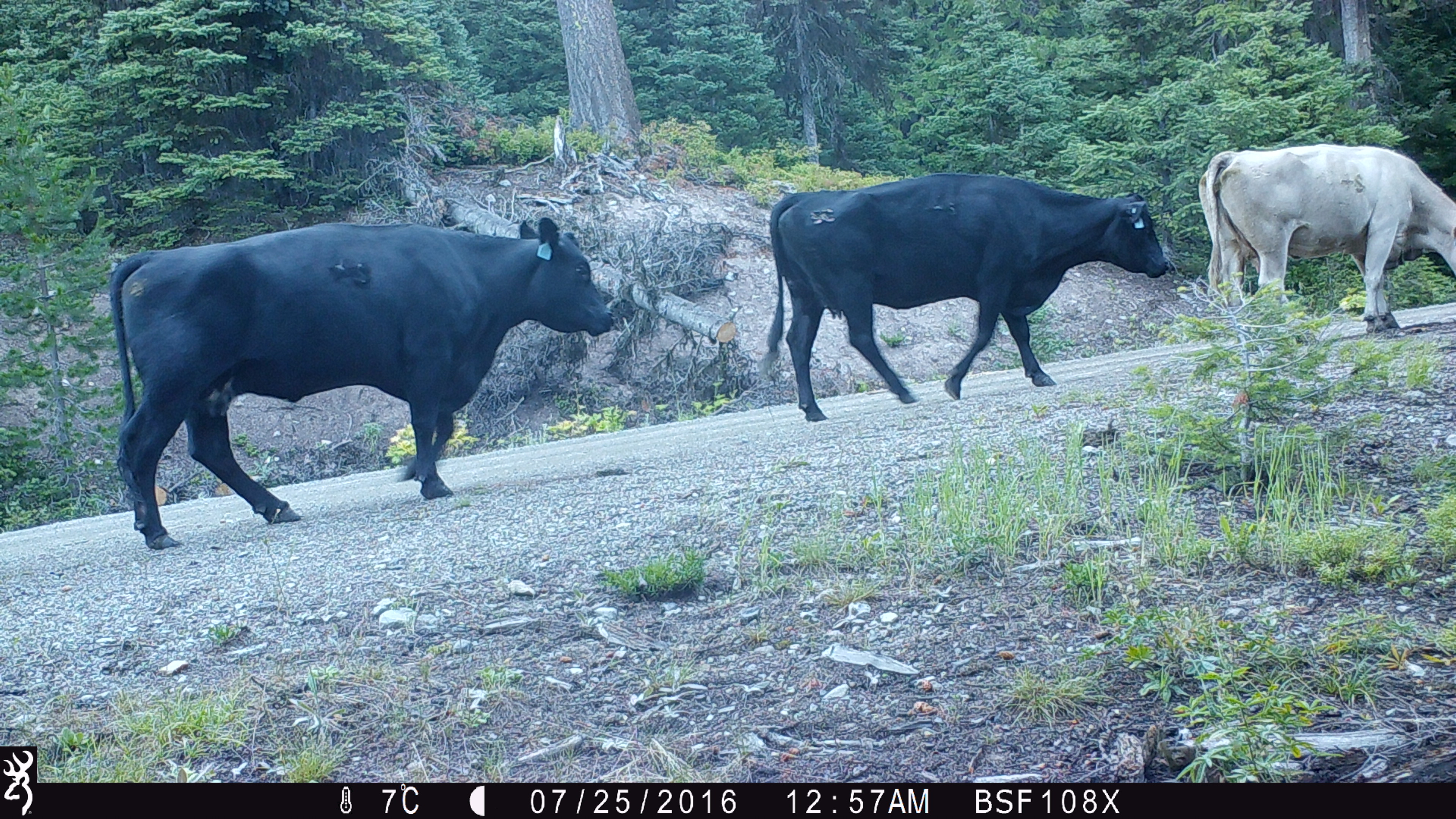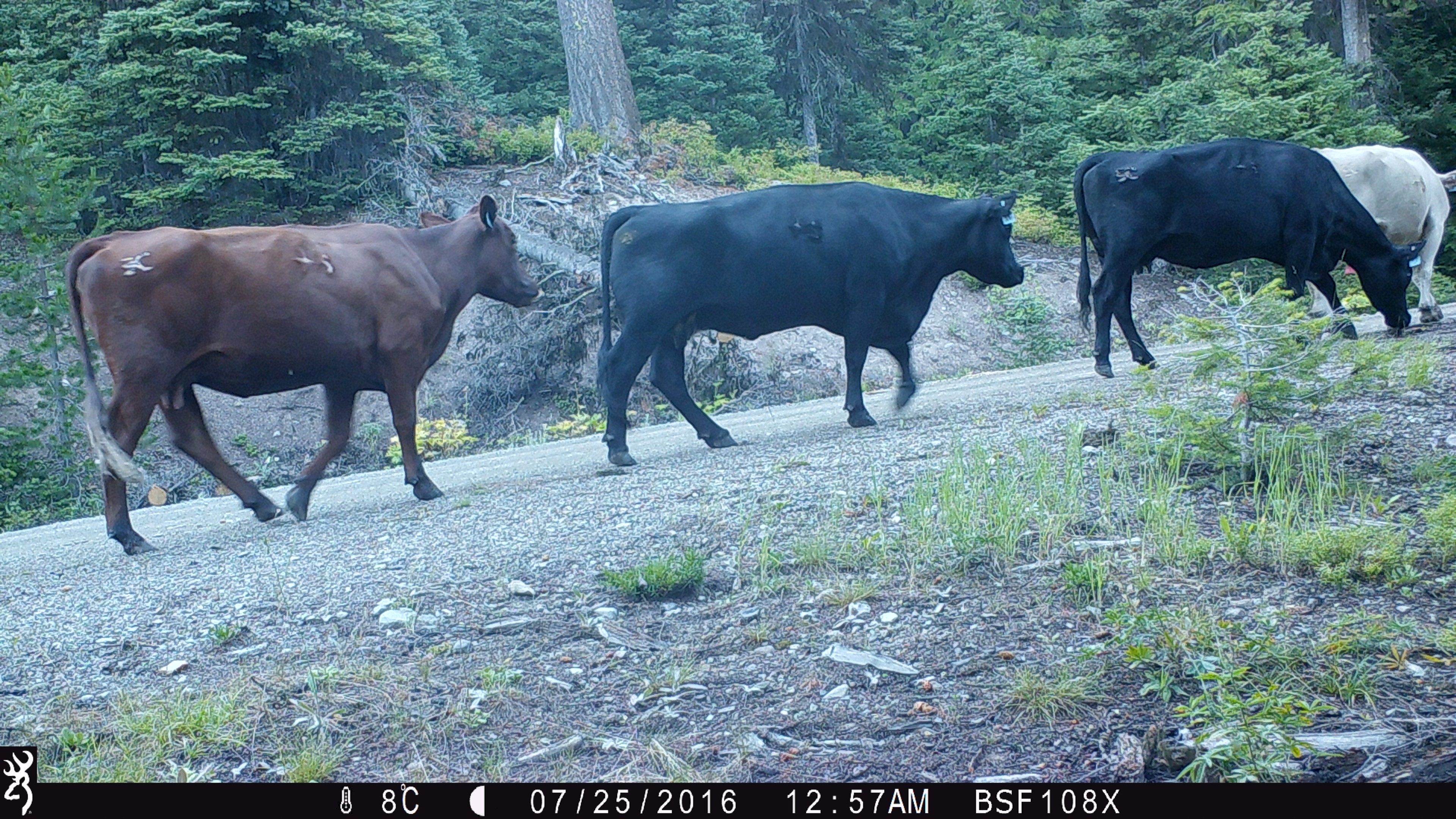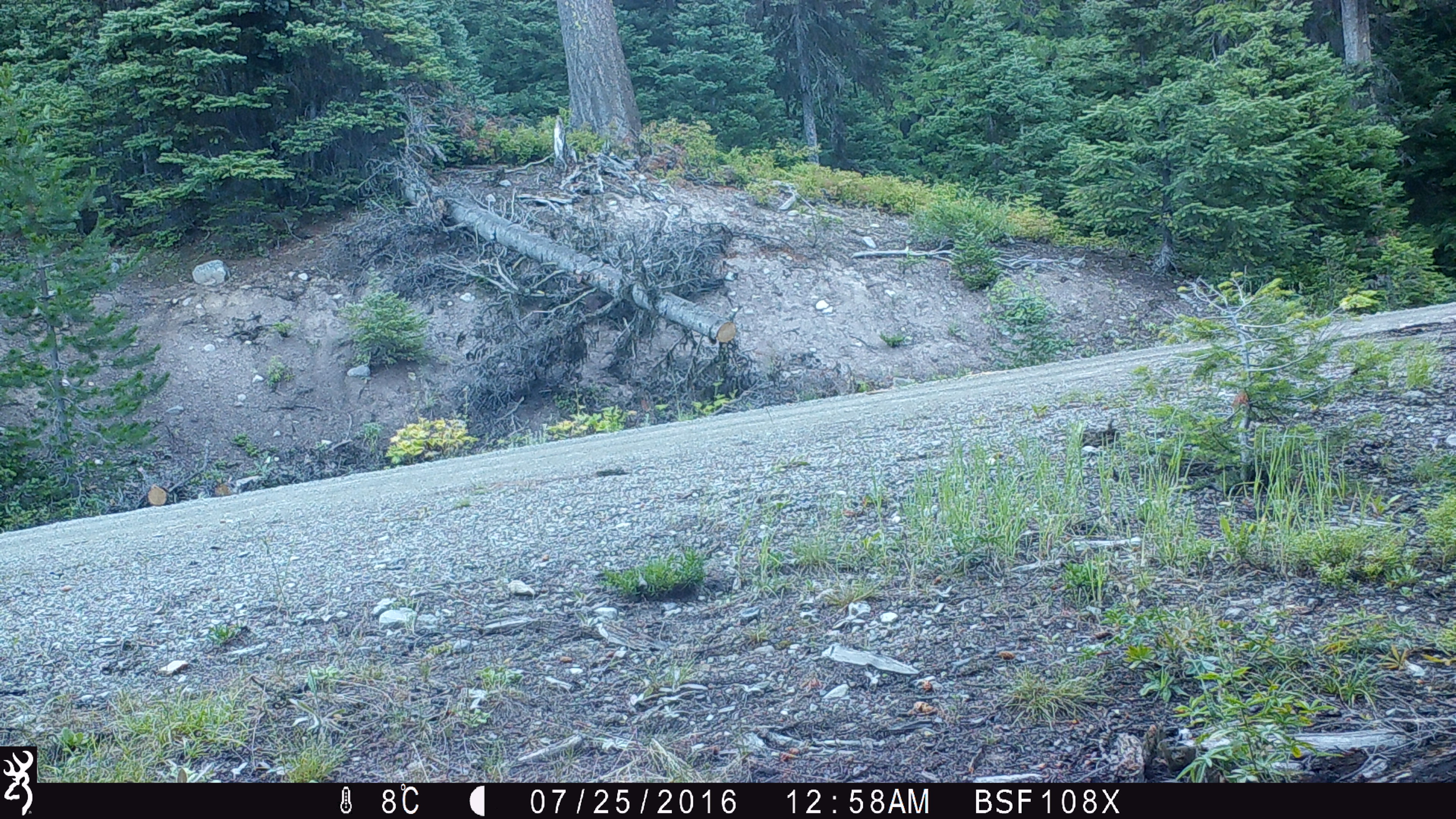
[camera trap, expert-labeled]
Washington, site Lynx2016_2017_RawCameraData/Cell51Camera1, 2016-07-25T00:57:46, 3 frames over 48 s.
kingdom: Animalia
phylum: Chordata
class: Mammalia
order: Artiodactyla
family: Bovidae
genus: Bos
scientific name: Bos taurus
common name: domestic cattle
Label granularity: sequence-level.